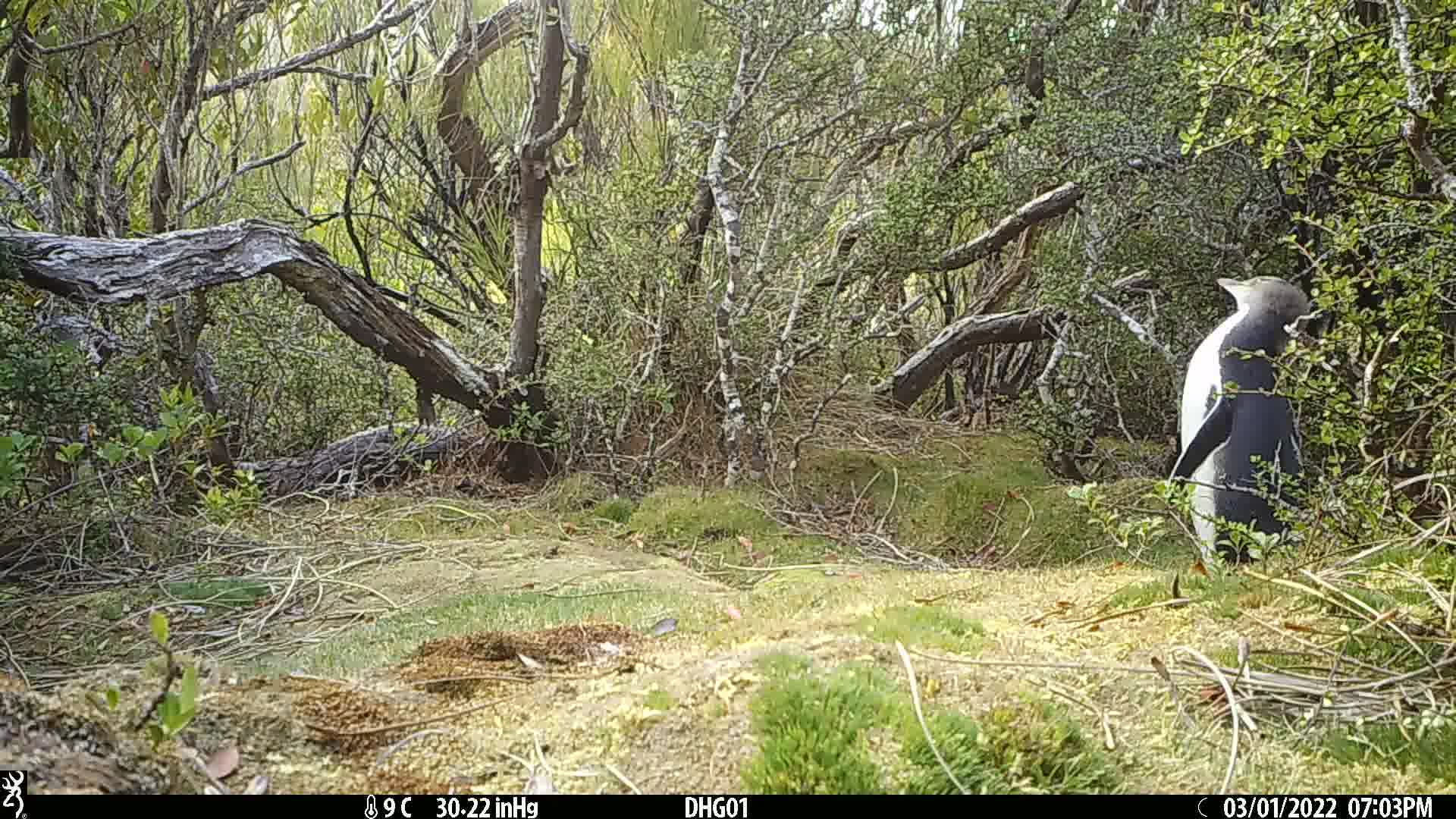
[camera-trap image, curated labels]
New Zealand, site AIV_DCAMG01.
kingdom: Animalia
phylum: Chordata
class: Aves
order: Sphenisciformes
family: Spheniscidae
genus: Megadyptes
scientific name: Megadyptes antipodes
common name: yellow-eyed penguin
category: yellow eyed penguin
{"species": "yellow eyed penguin (yellow-eyed penguin) (Megadyptes antipodes)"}